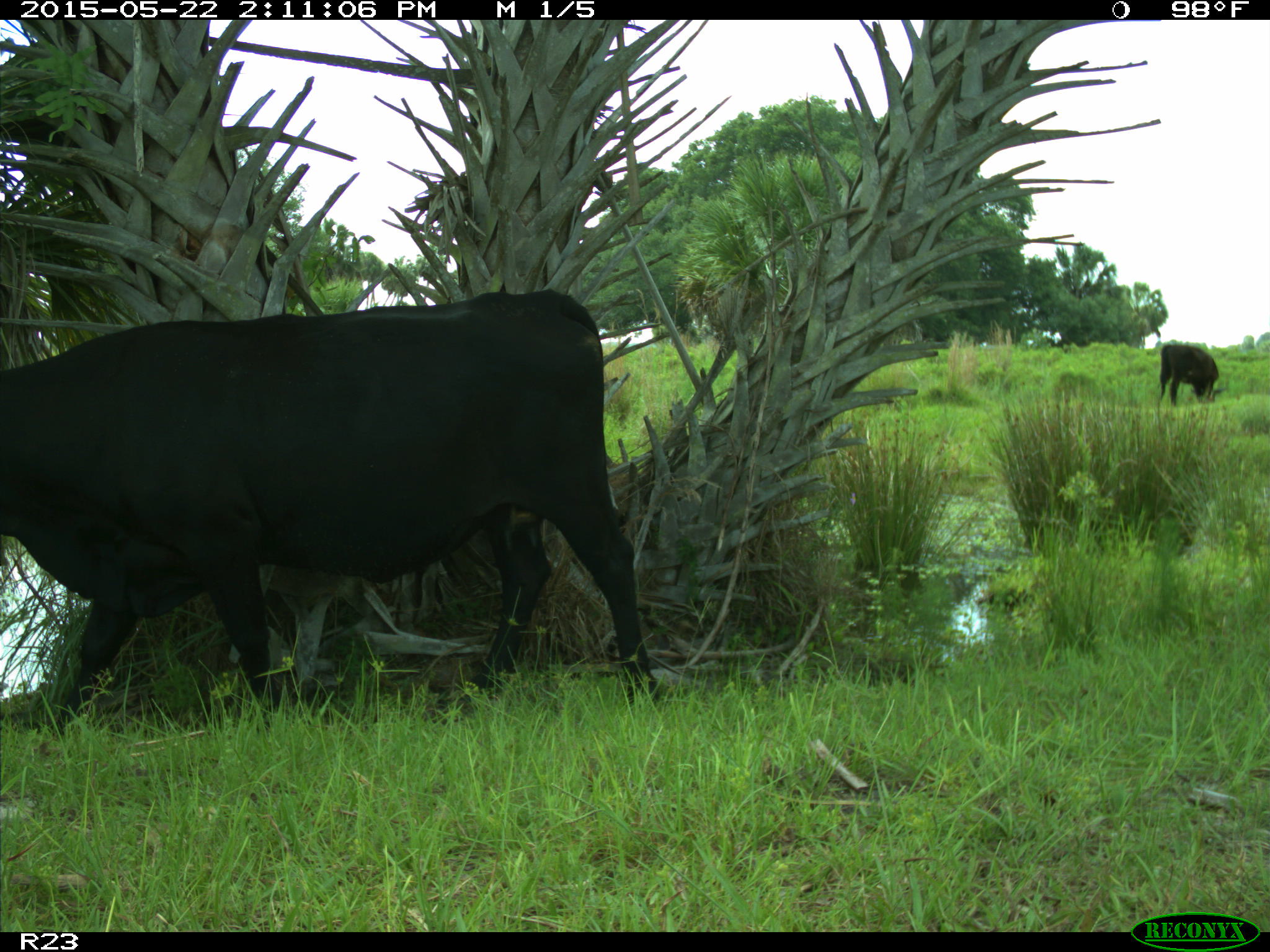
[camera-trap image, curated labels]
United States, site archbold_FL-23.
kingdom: Animalia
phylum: Chordata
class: Mammalia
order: Artiodactyla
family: Bovidae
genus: Bos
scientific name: Bos taurus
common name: domestic cow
Bos taurus (domestic cow).